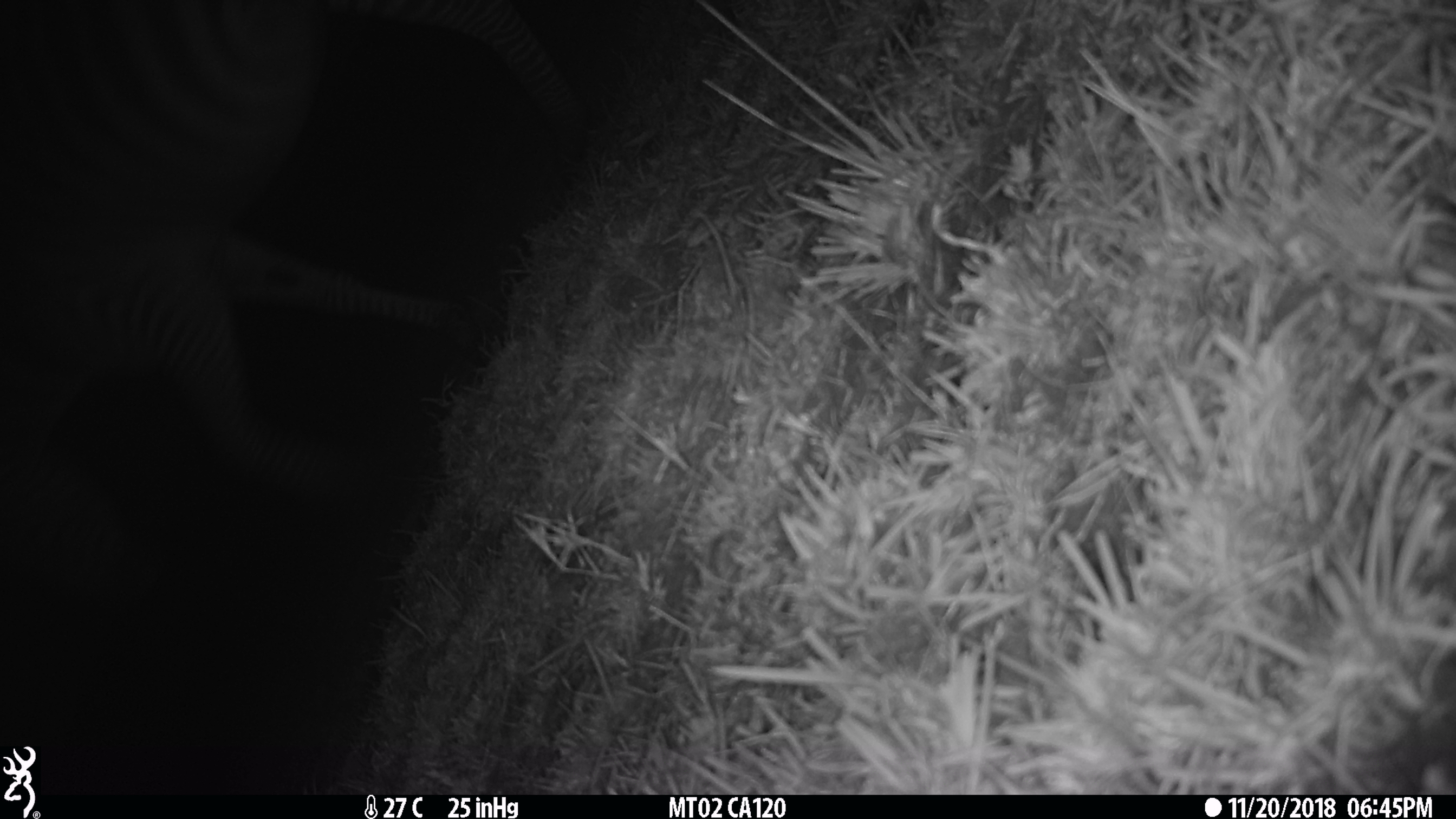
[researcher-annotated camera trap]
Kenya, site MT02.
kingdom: Animalia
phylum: Chordata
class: Mammalia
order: Perissodactyla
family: Equidae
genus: Equus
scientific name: Equus quagga burchellii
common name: burchell's zebra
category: zebra